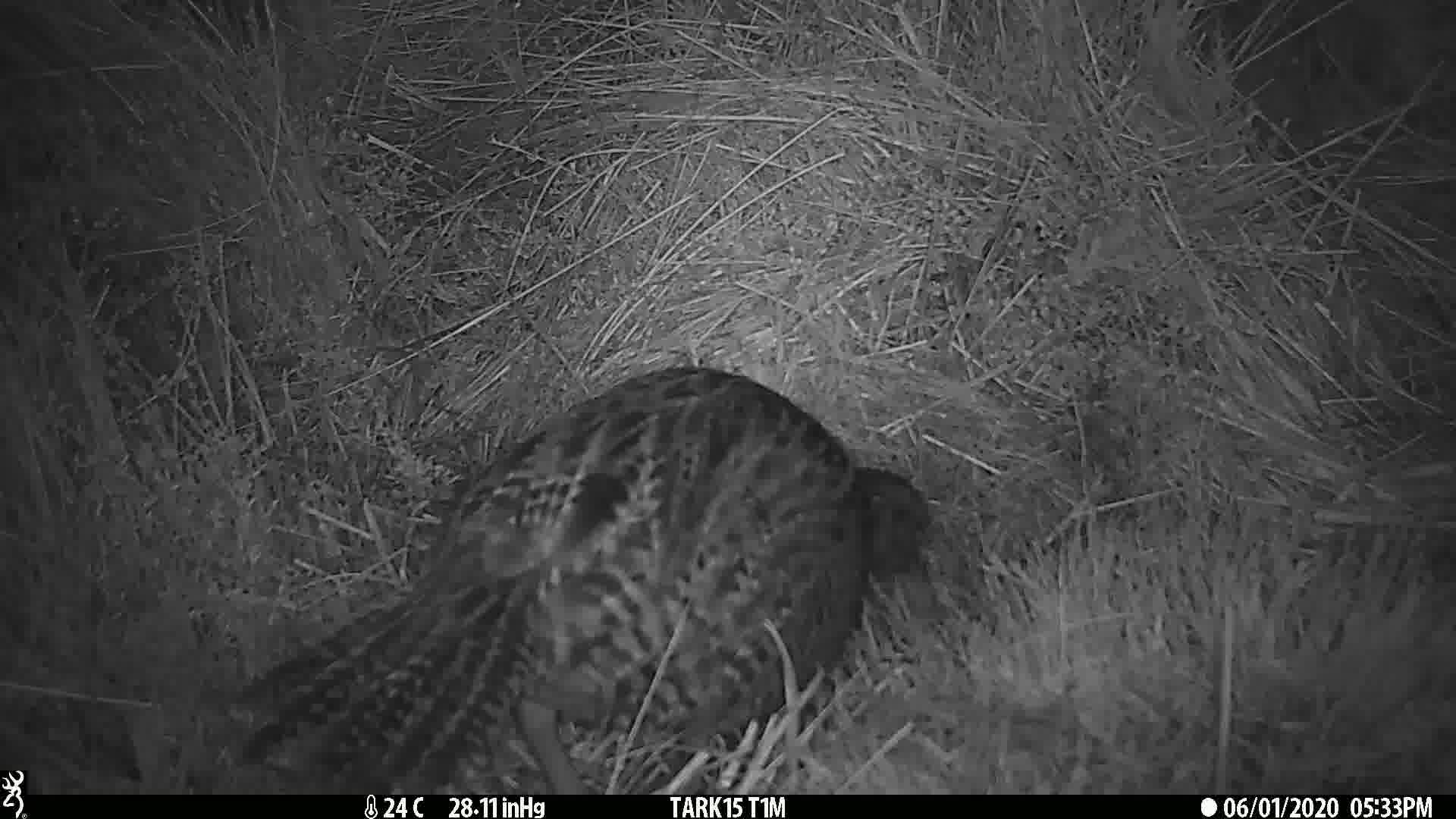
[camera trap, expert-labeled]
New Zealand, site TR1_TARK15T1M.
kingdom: Animalia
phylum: Chordata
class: Aves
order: Gruiformes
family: Rallidae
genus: Gallirallus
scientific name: Gallirallus australis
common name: weka